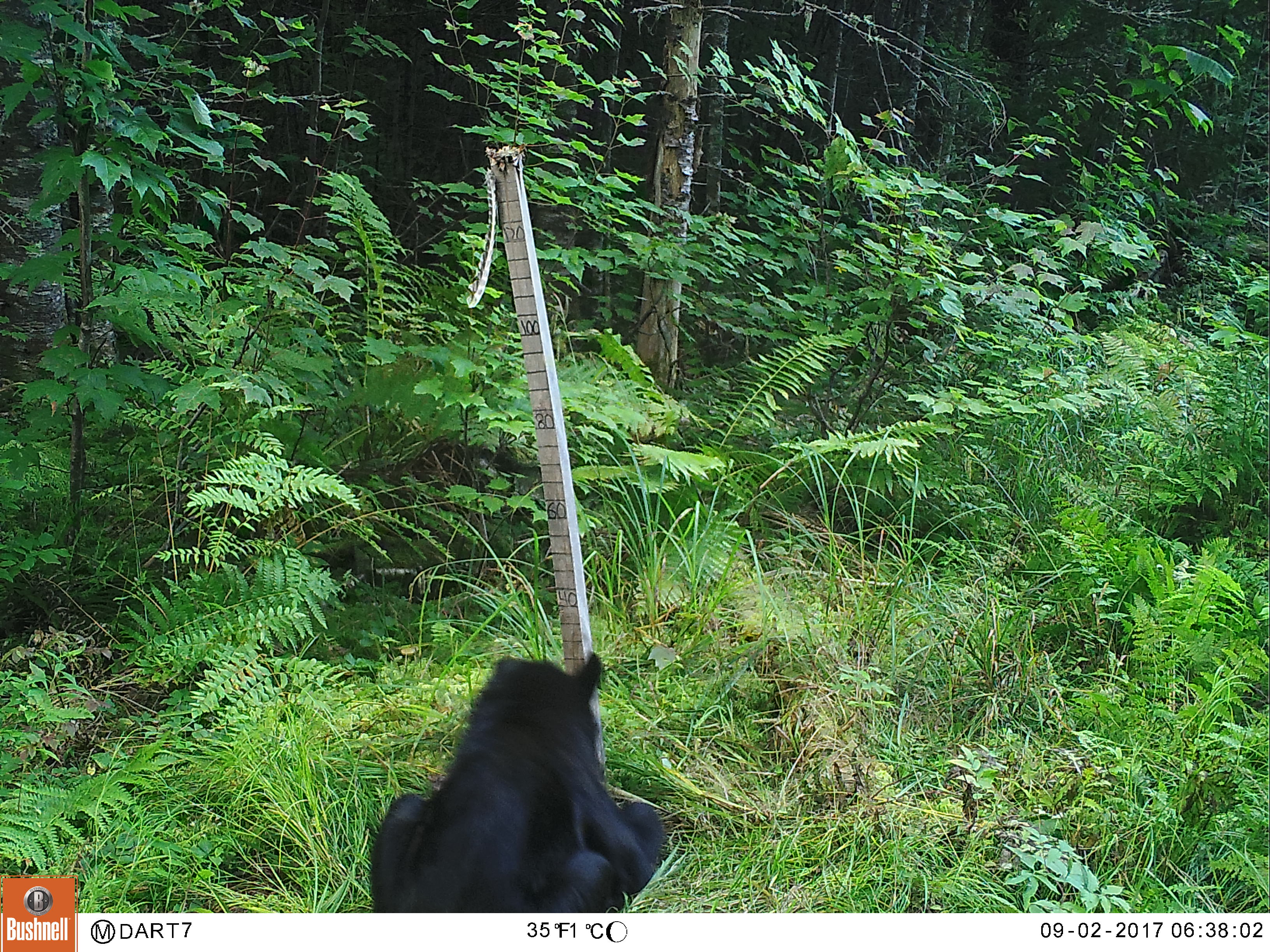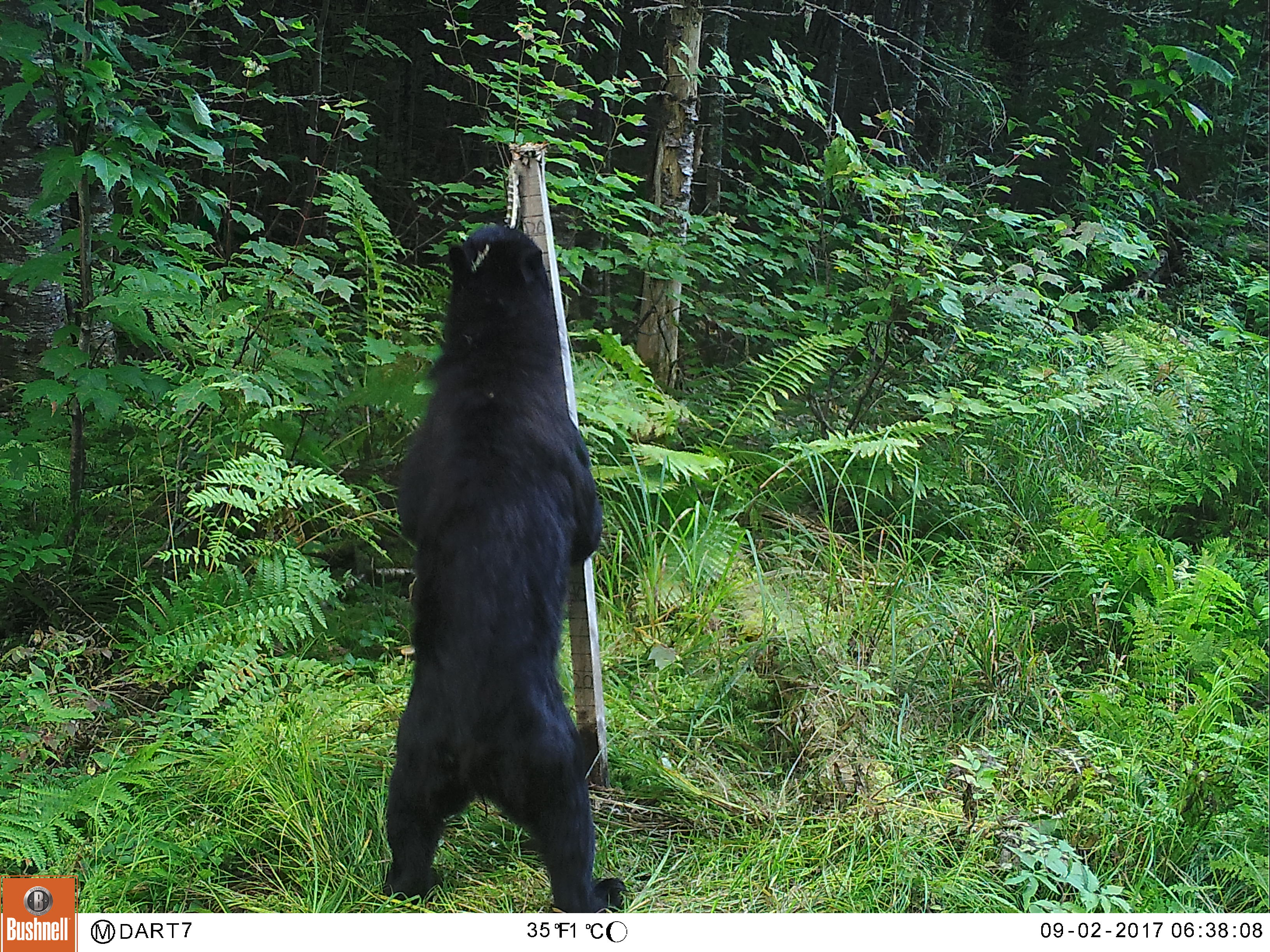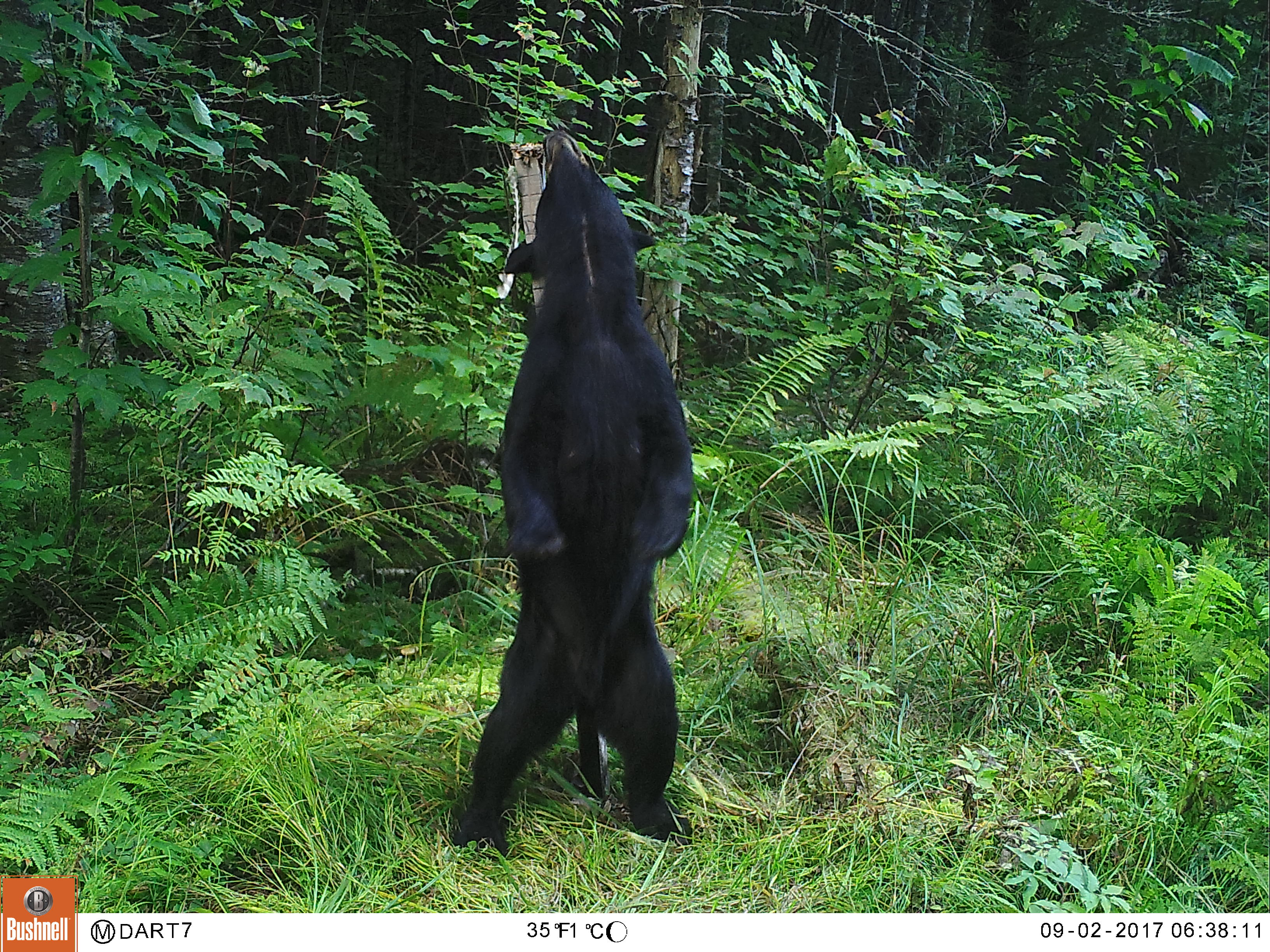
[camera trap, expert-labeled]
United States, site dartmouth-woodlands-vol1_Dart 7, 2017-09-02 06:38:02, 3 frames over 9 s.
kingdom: Animalia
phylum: Chordata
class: Mammalia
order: Carnivora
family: Ursidae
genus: Ursus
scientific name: Ursus americanus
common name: black bear